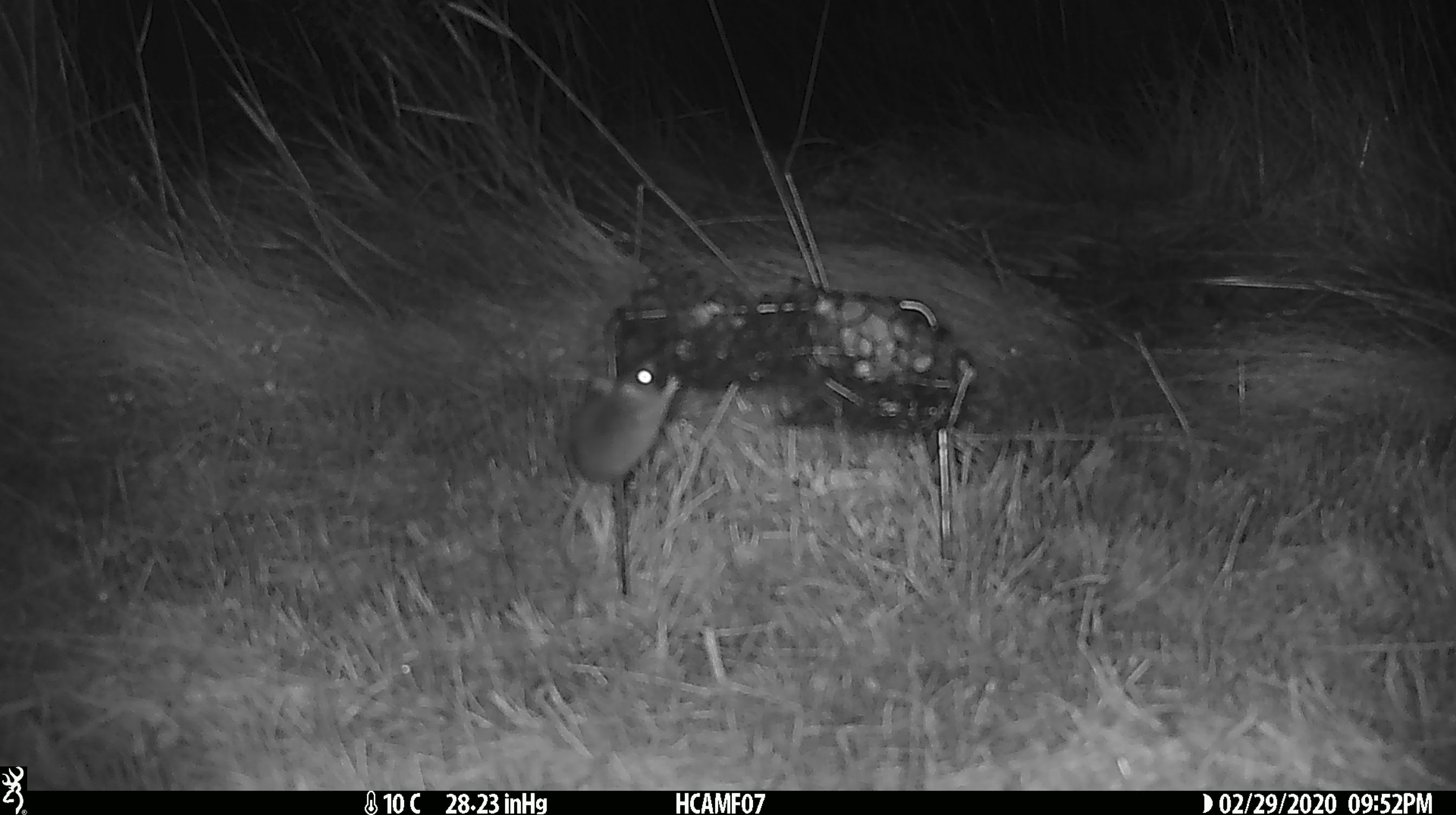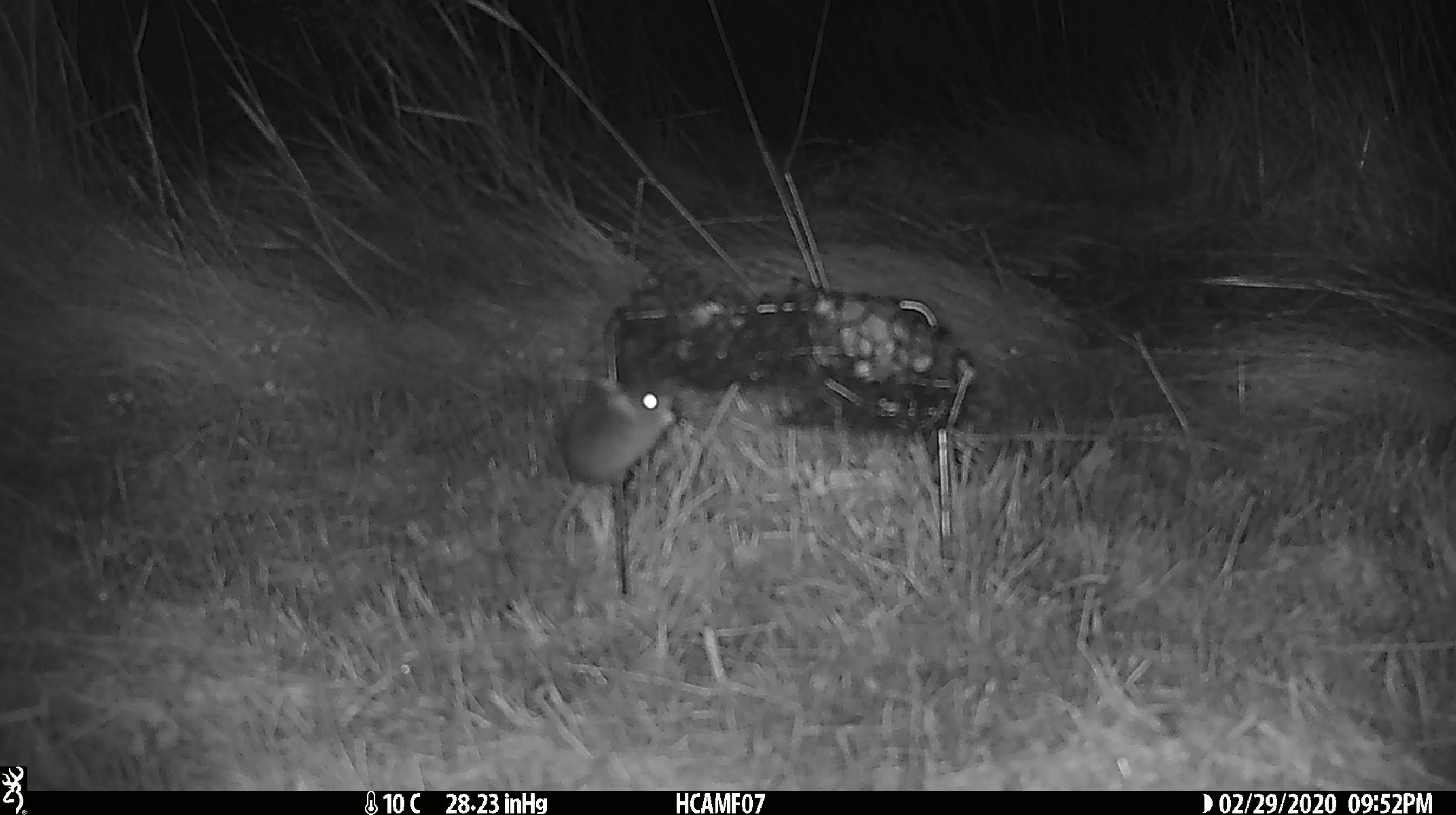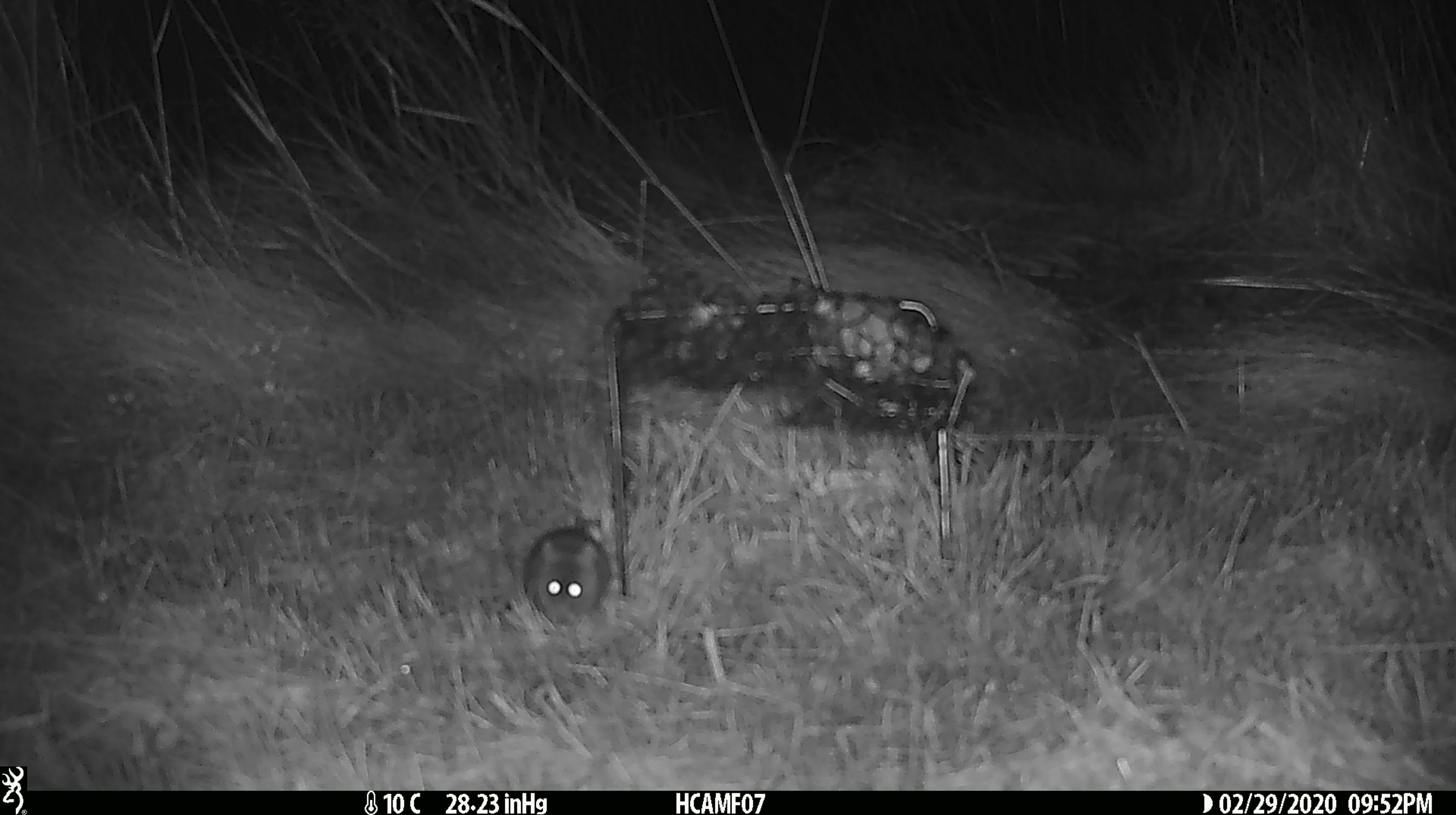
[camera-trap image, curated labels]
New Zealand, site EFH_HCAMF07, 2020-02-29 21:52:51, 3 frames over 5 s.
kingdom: Animalia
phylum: Chordata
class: Mammalia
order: Rodentia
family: Muridae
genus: Mus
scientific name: Mus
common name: mouse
Mouse (Mus).